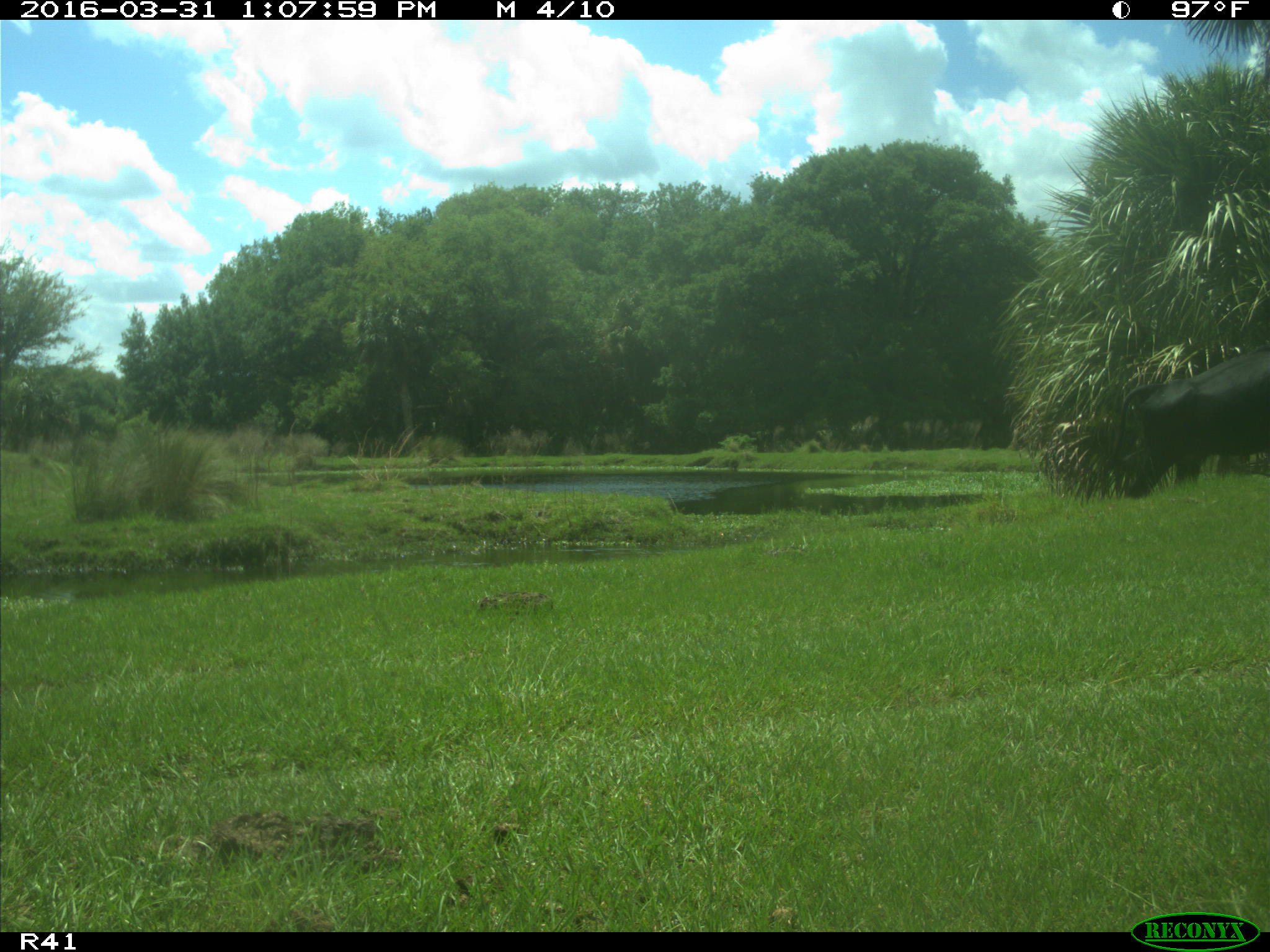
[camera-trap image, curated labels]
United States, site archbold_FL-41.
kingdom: Animalia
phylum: Chordata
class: Mammalia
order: Artiodactyla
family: Bovidae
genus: Bos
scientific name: Bos taurus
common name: domestic cow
Bos taurus (domestic cow).